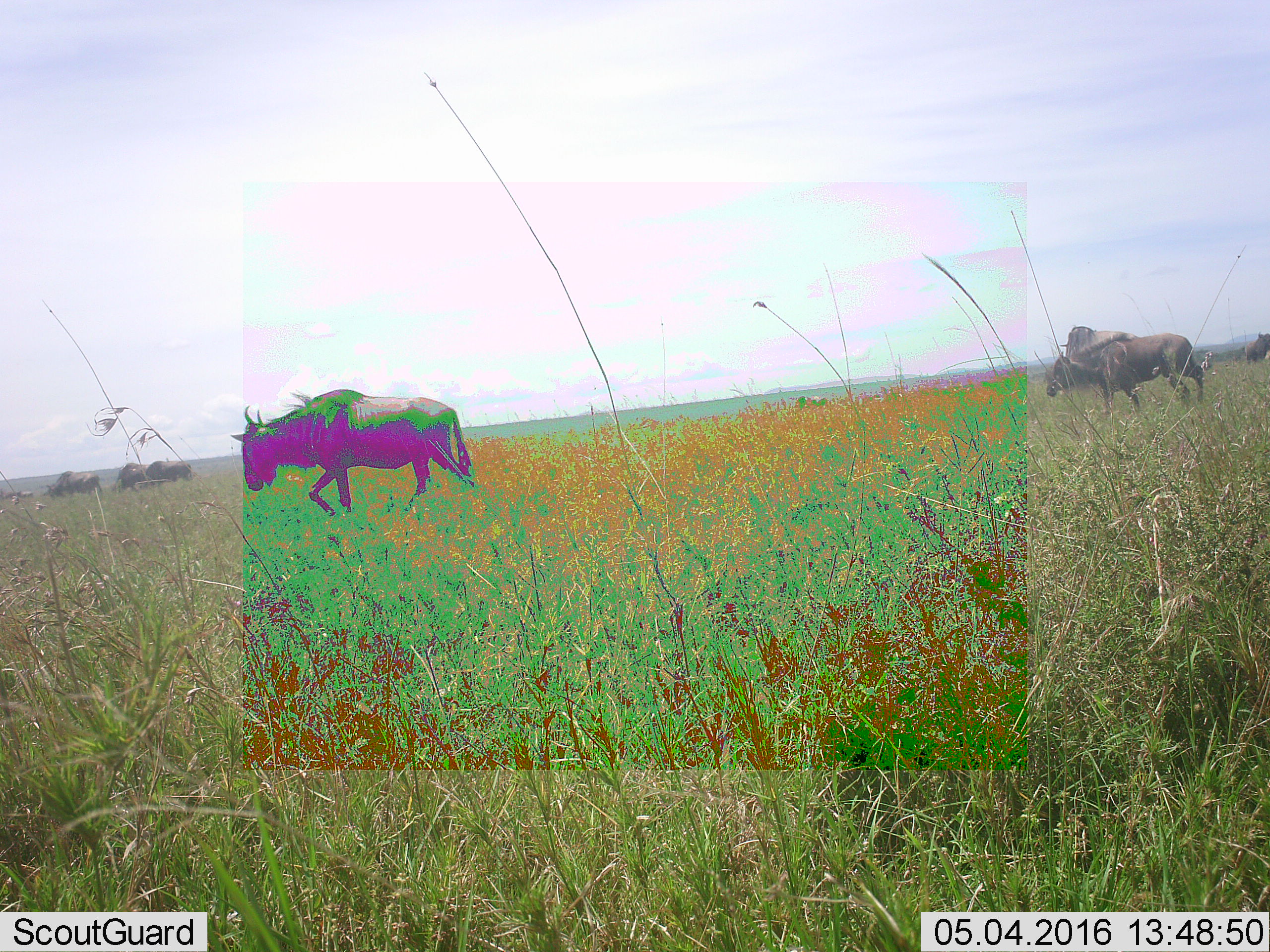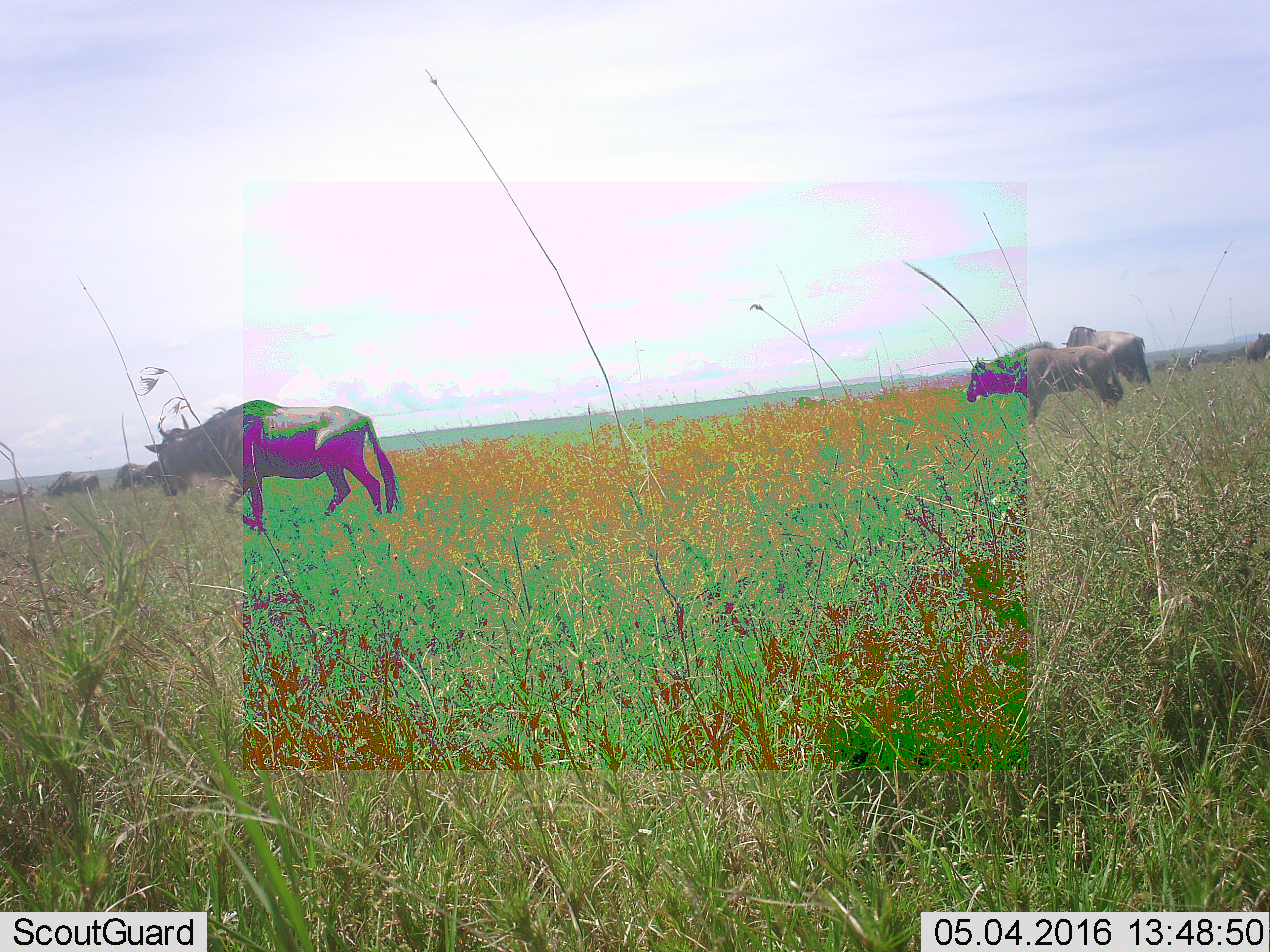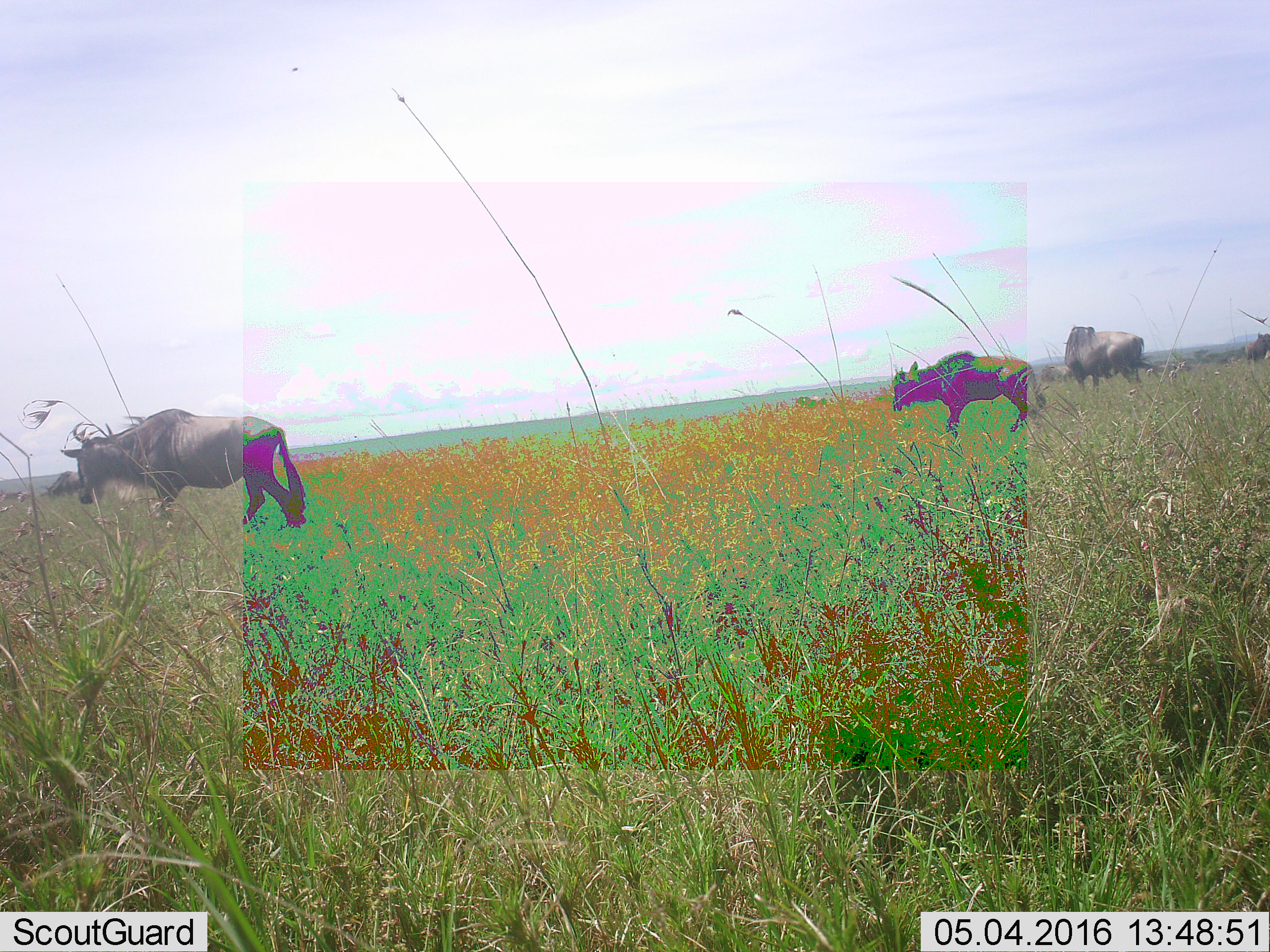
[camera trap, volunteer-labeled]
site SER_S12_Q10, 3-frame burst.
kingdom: Animalia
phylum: Chordata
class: Mammalia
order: Artiodactyla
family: Bovidae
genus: Connochaetes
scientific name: Connochaetes taurinus taurinus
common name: blue wildebeest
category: wildebeestblue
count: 11-50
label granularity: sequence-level